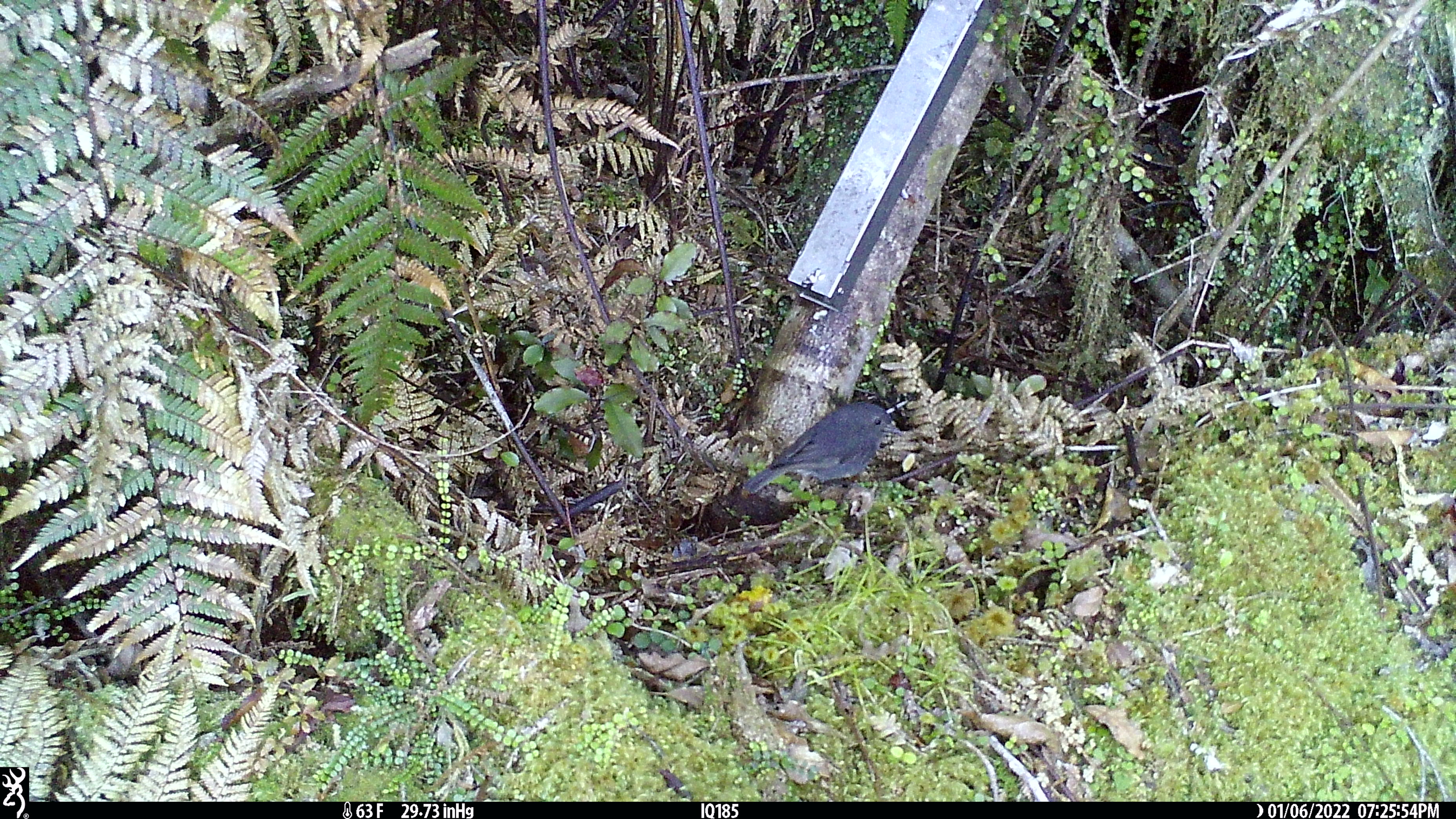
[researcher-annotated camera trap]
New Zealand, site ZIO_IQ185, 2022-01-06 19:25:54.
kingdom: Animalia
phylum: Chordata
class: Aves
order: Passeriformes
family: Petroicidae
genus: Petroica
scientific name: Petroica australis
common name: new zealand robin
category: robin